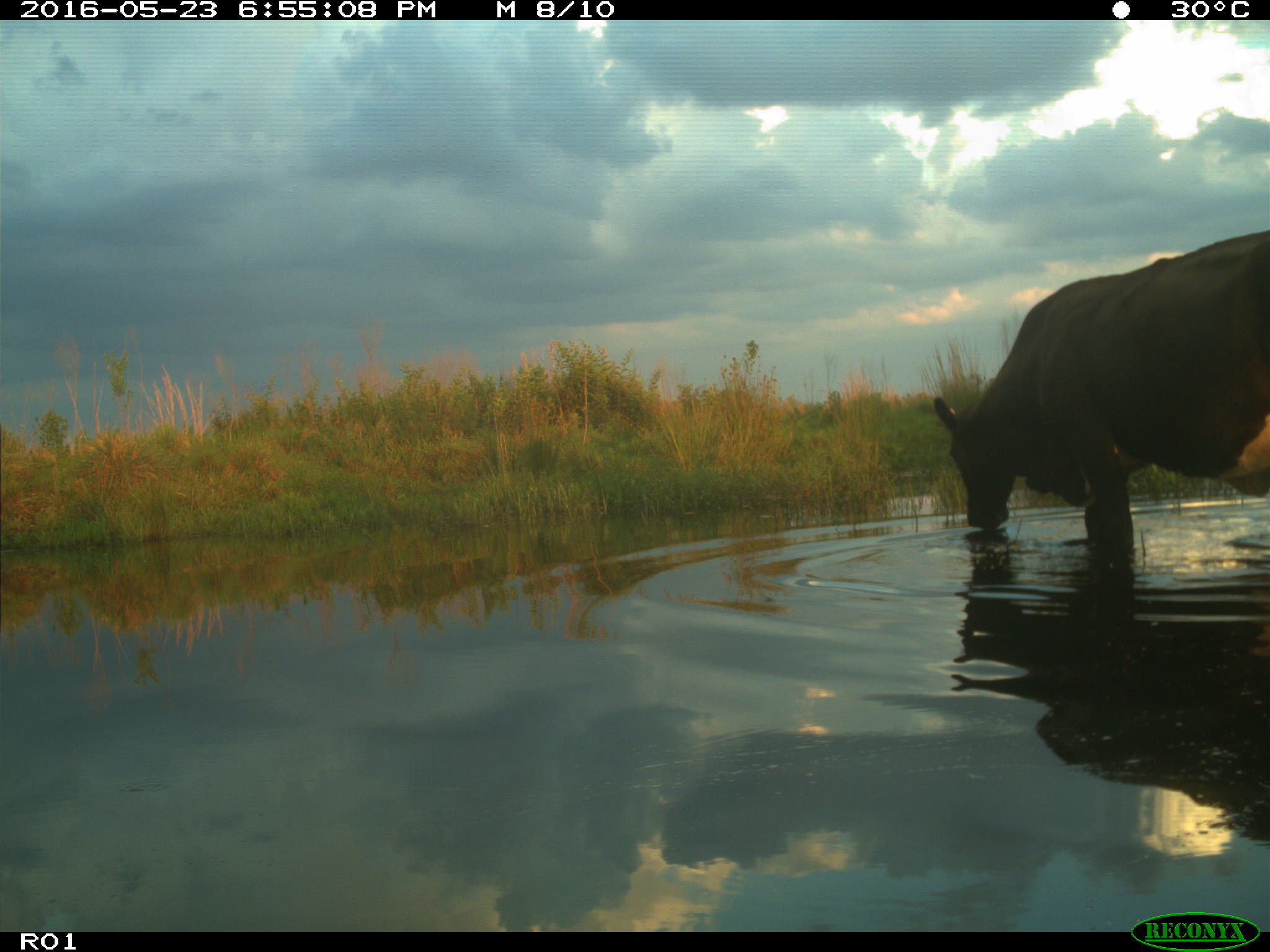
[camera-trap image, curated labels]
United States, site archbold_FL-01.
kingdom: Animalia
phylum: Chordata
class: Mammalia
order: Artiodactyla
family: Bovidae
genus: Bos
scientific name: Bos taurus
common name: domestic cow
Bos taurus (domestic cow).